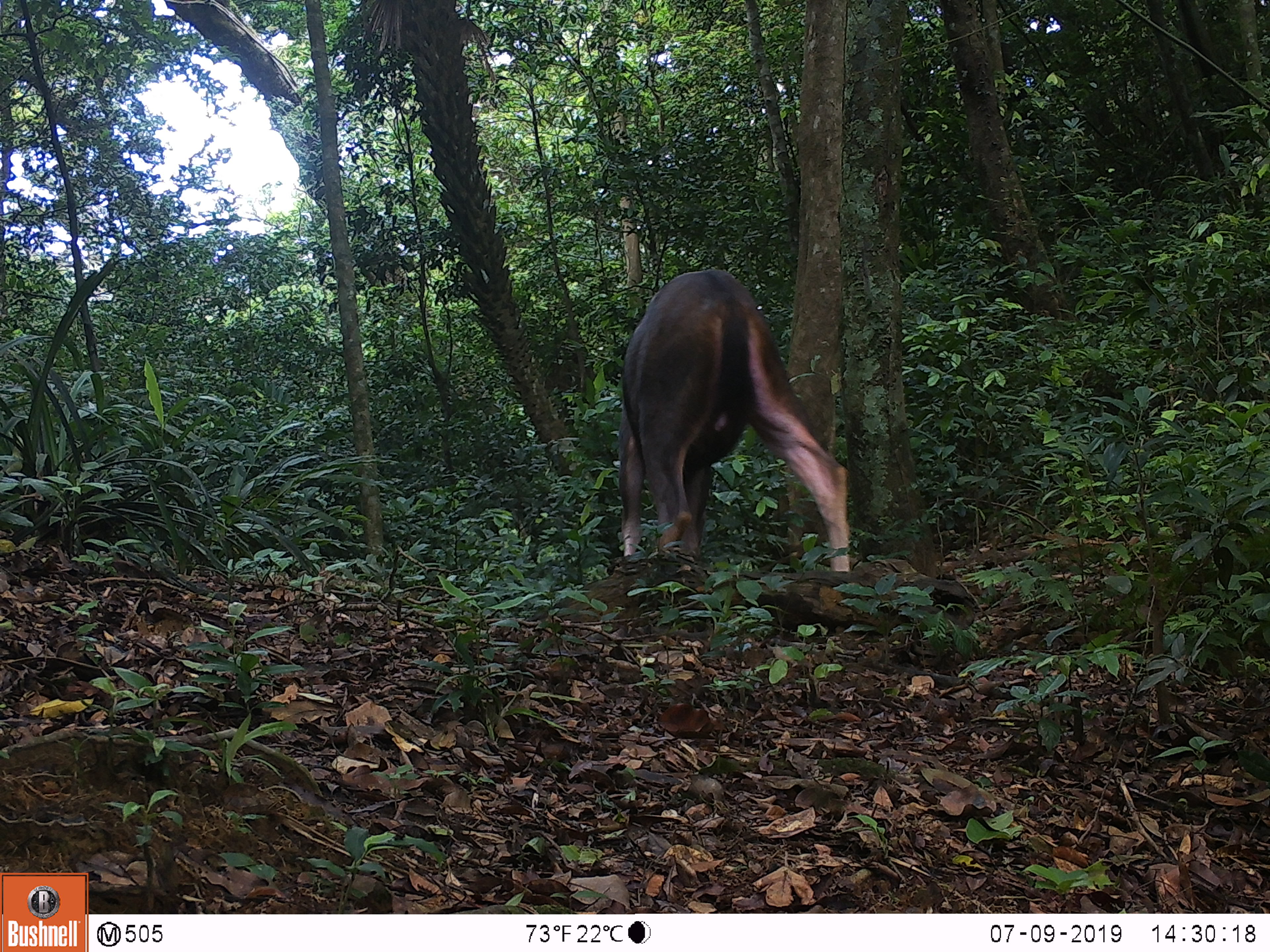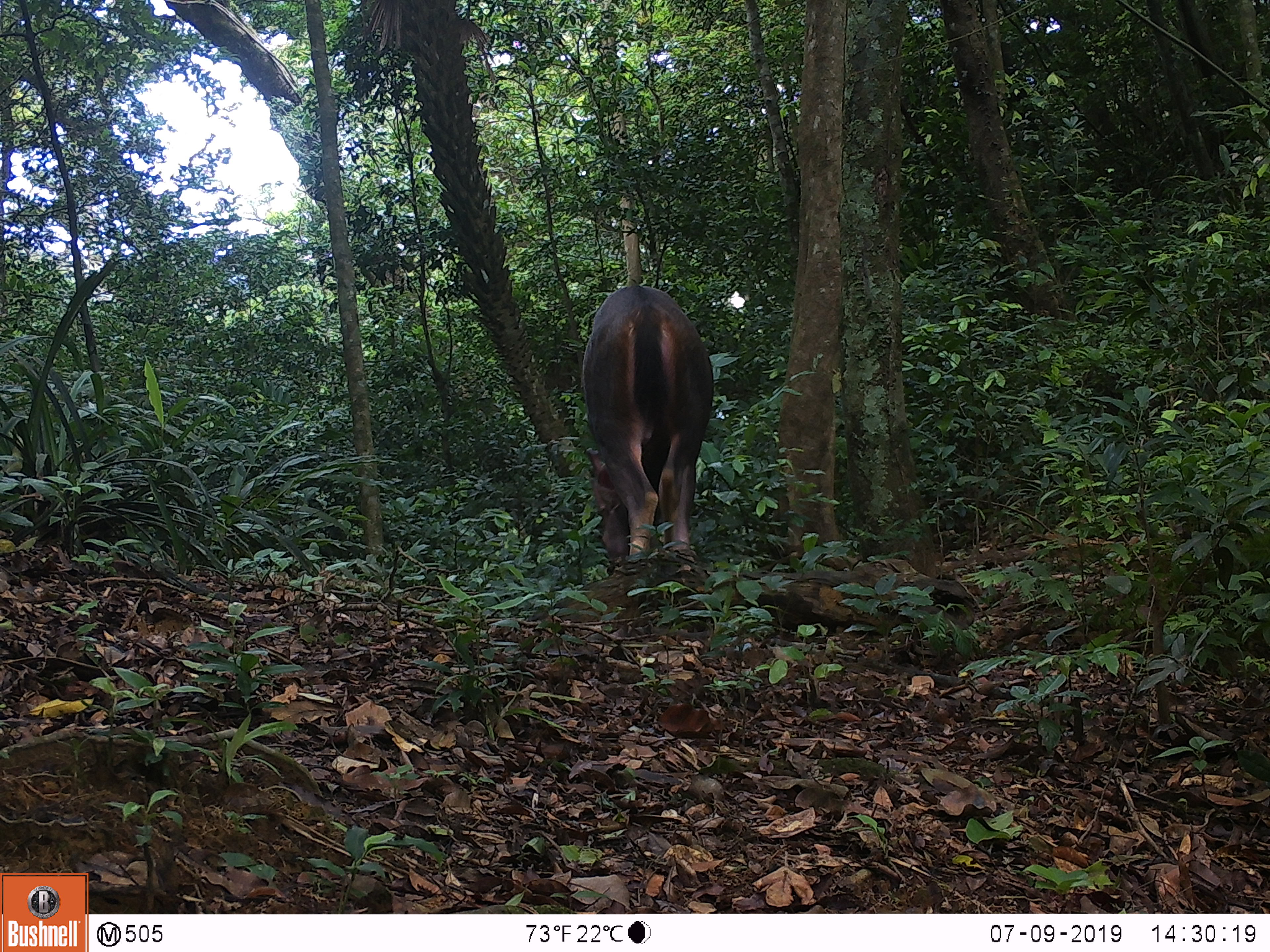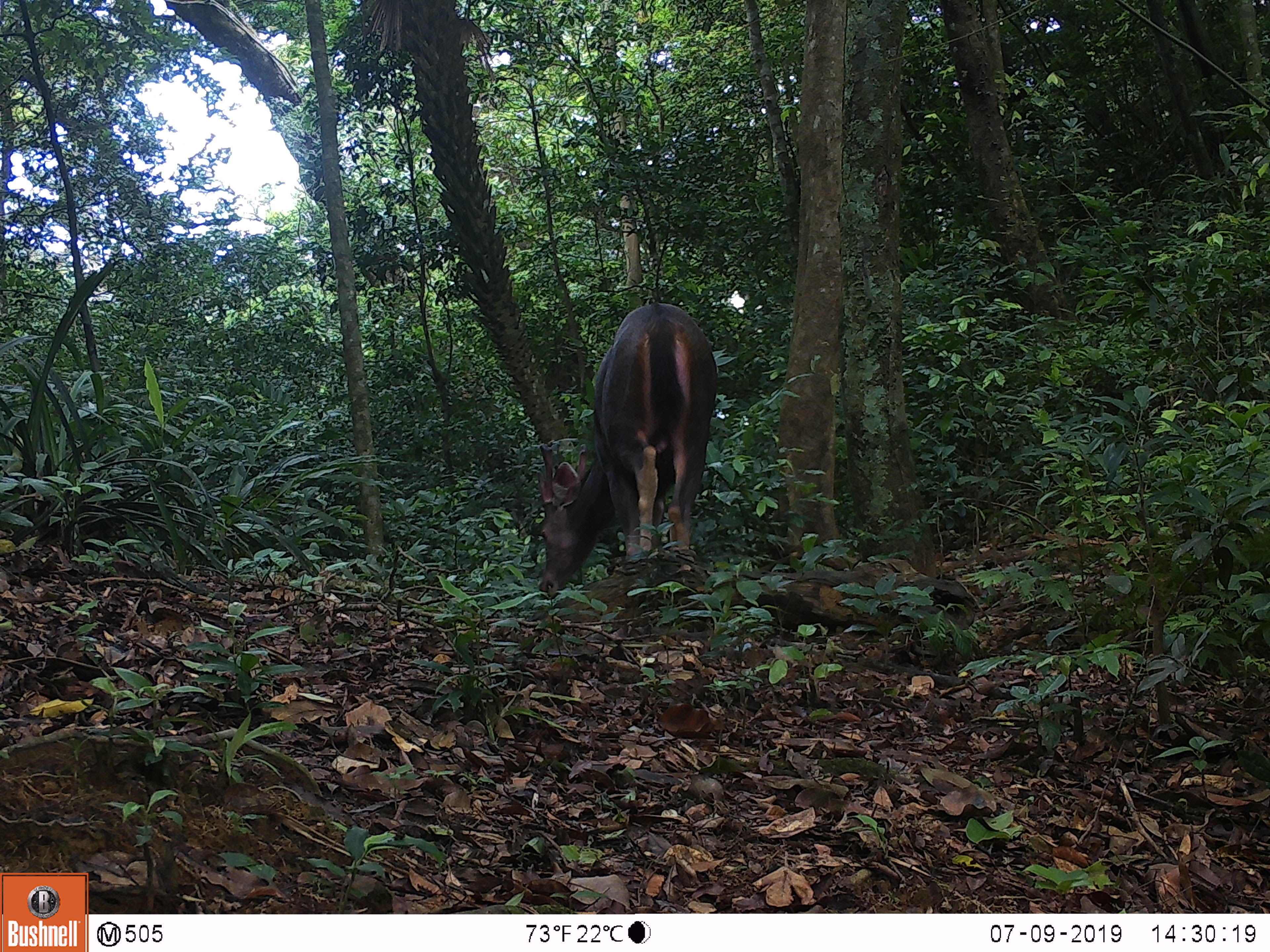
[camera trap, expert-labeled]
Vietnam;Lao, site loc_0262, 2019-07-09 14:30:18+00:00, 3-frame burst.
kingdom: Animalia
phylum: Chordata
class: Mammalia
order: Artiodactyla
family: Cervidae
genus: Rusa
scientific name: Rusa unicolor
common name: sambar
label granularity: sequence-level